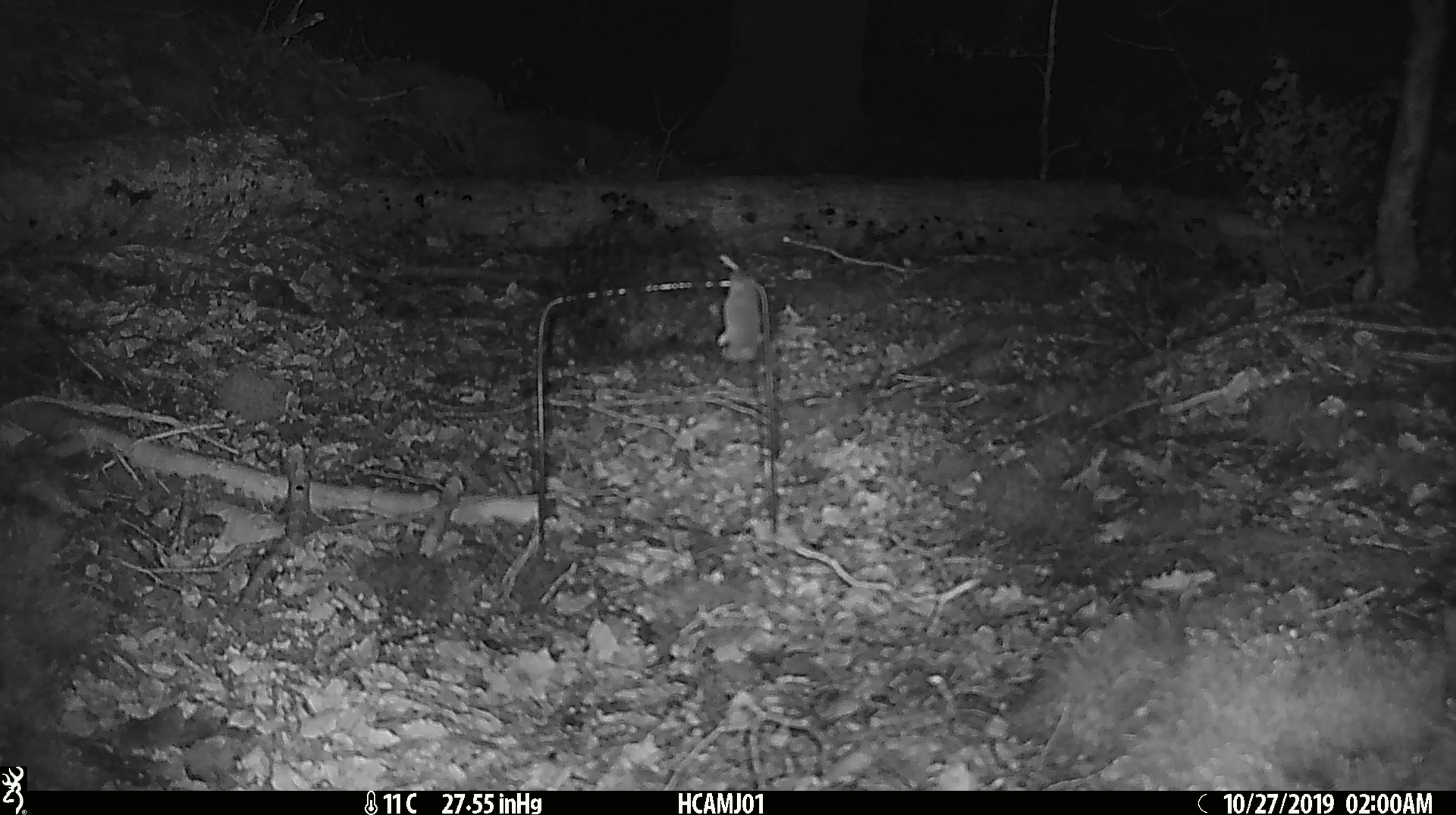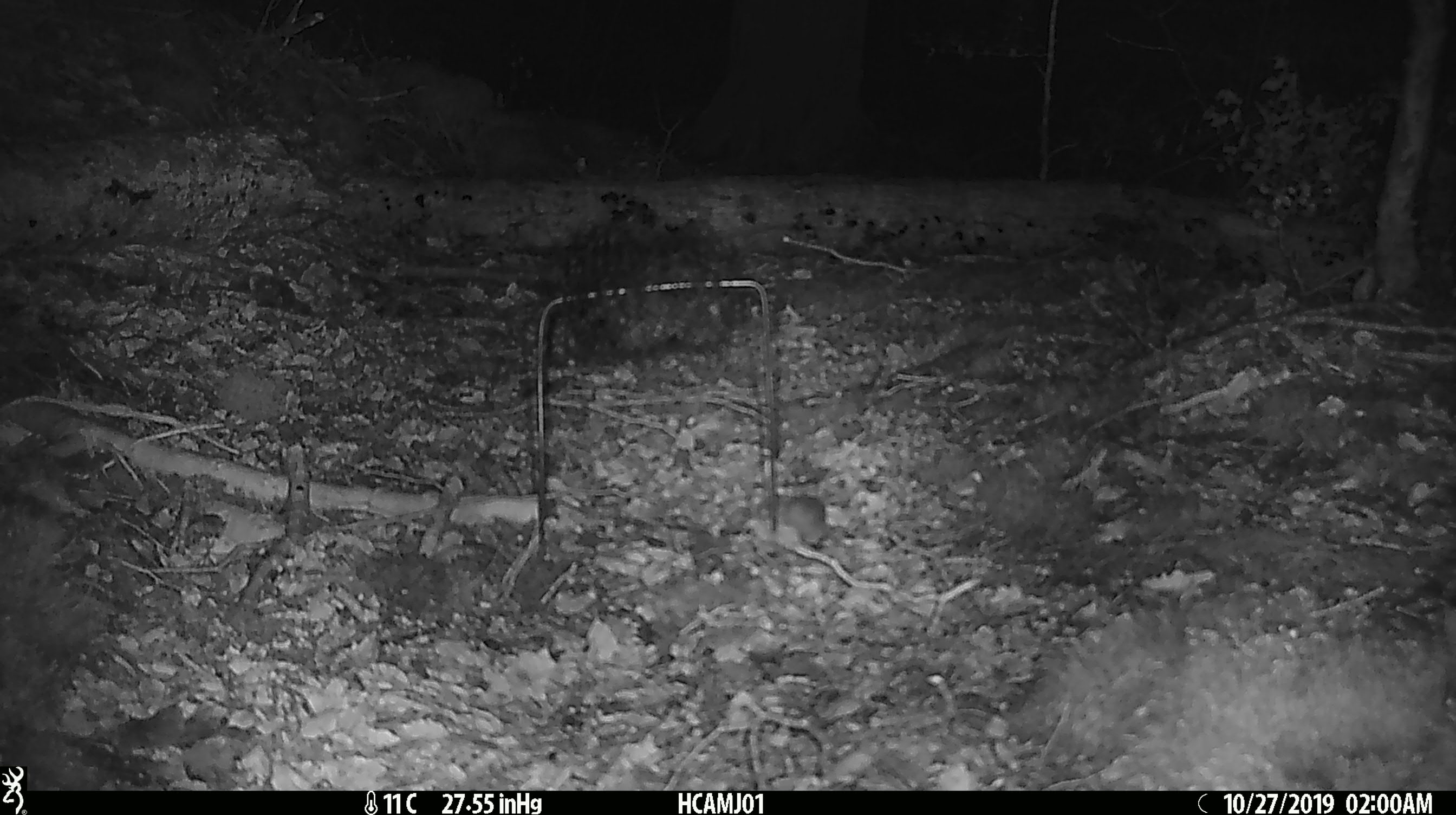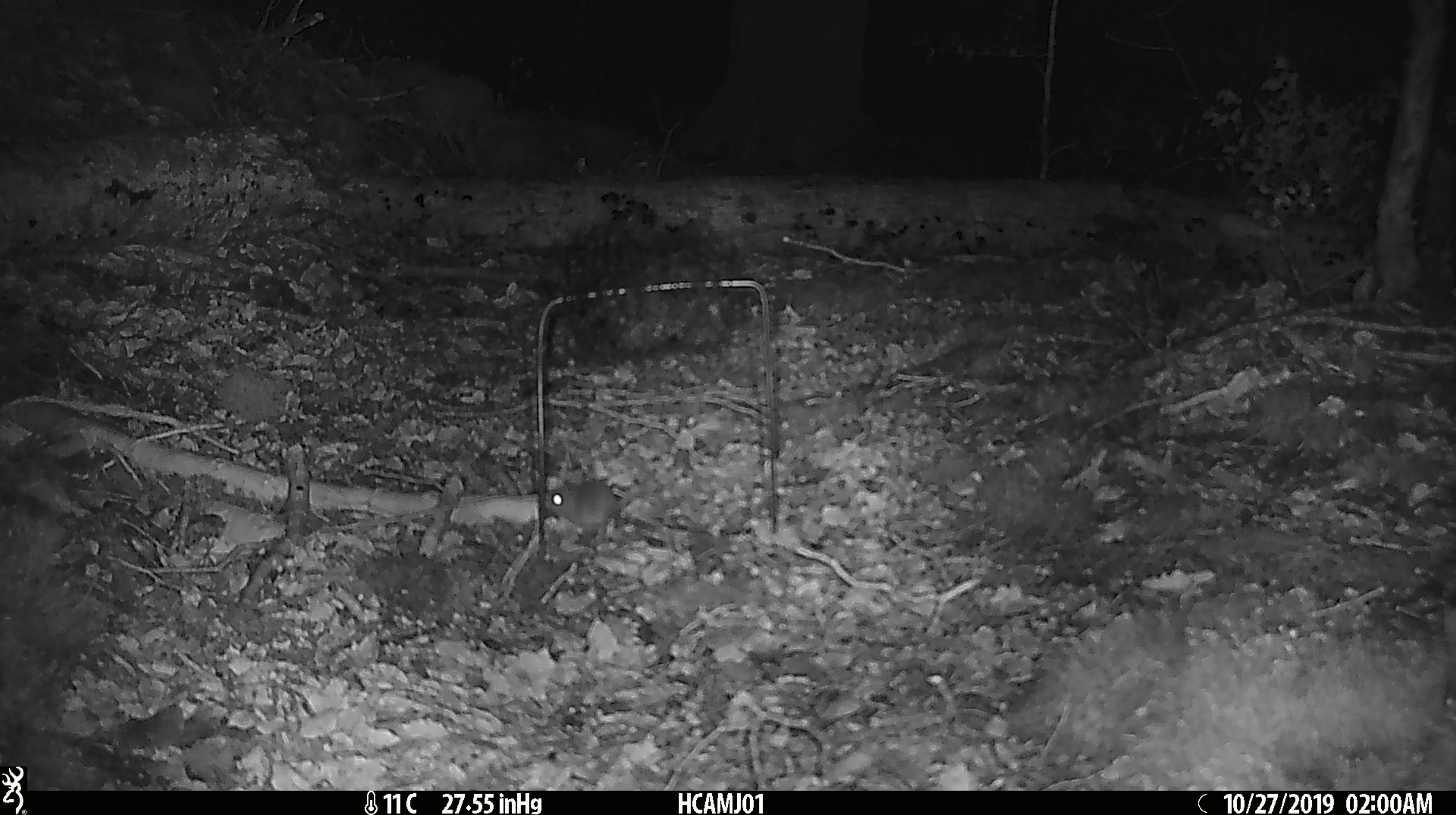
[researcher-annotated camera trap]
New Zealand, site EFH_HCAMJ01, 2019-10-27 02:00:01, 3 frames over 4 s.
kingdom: Animalia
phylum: Chordata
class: Mammalia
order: Rodentia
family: Muridae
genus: Mus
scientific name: Mus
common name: mouse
Mouse (Mus).